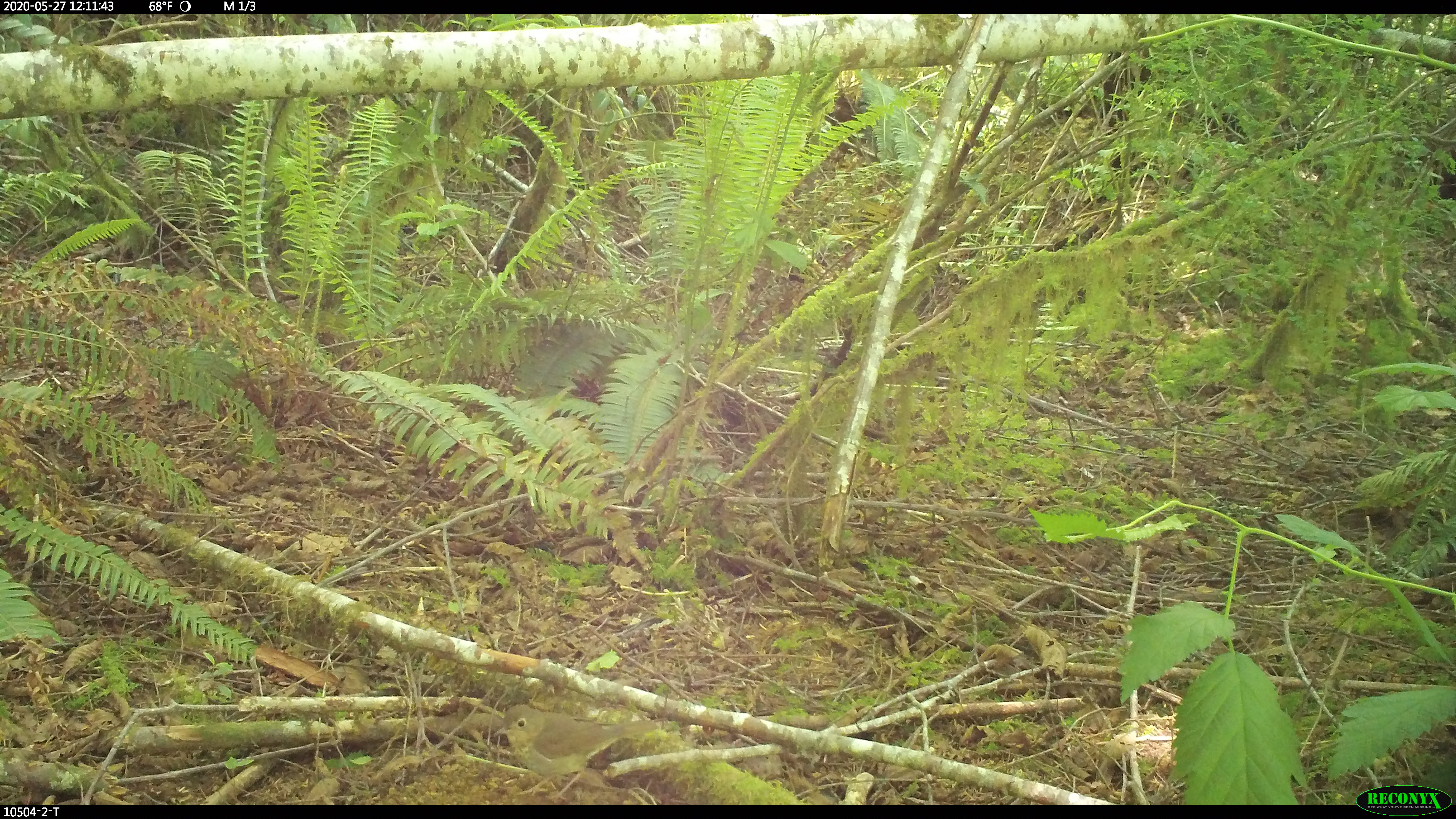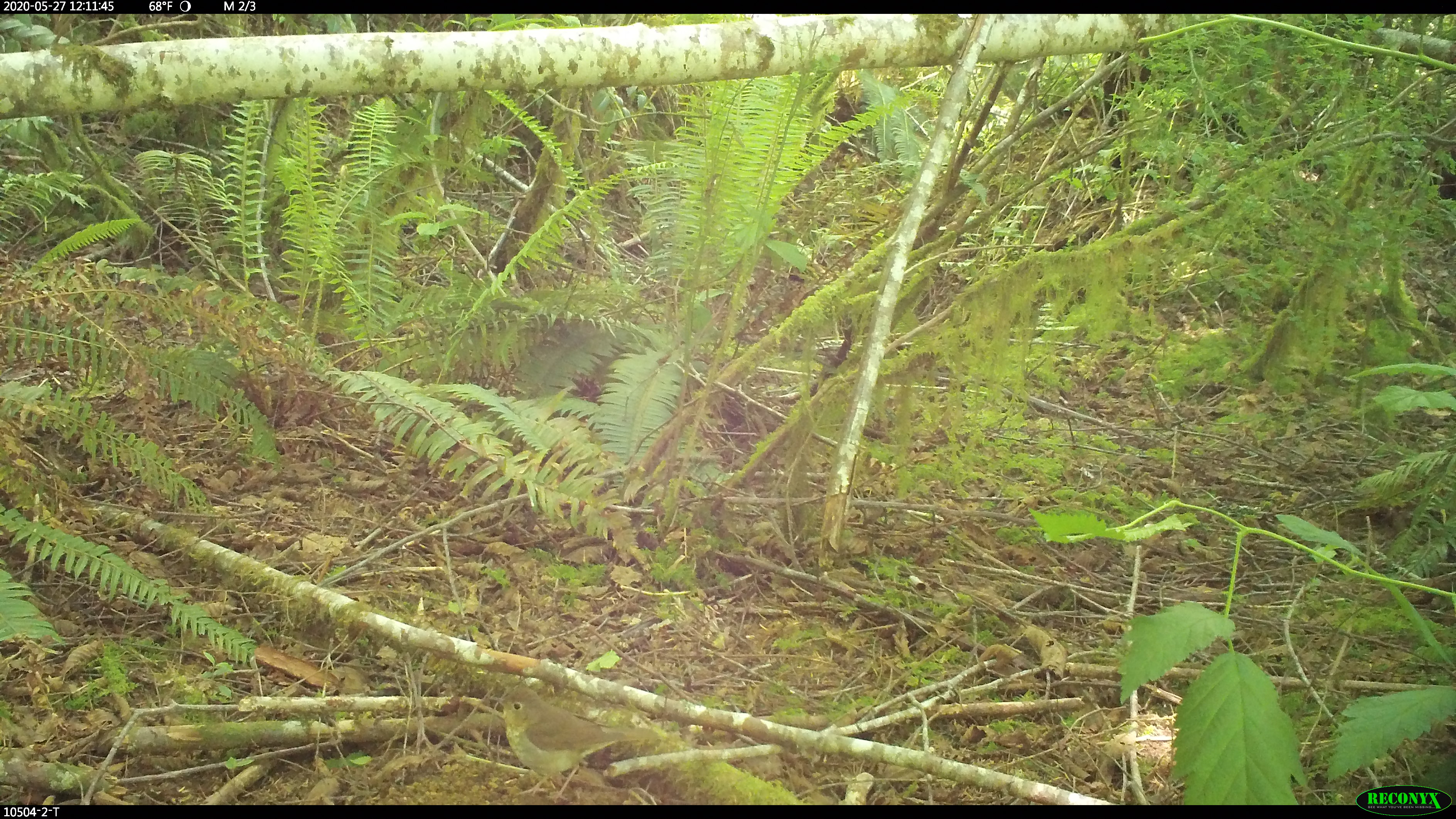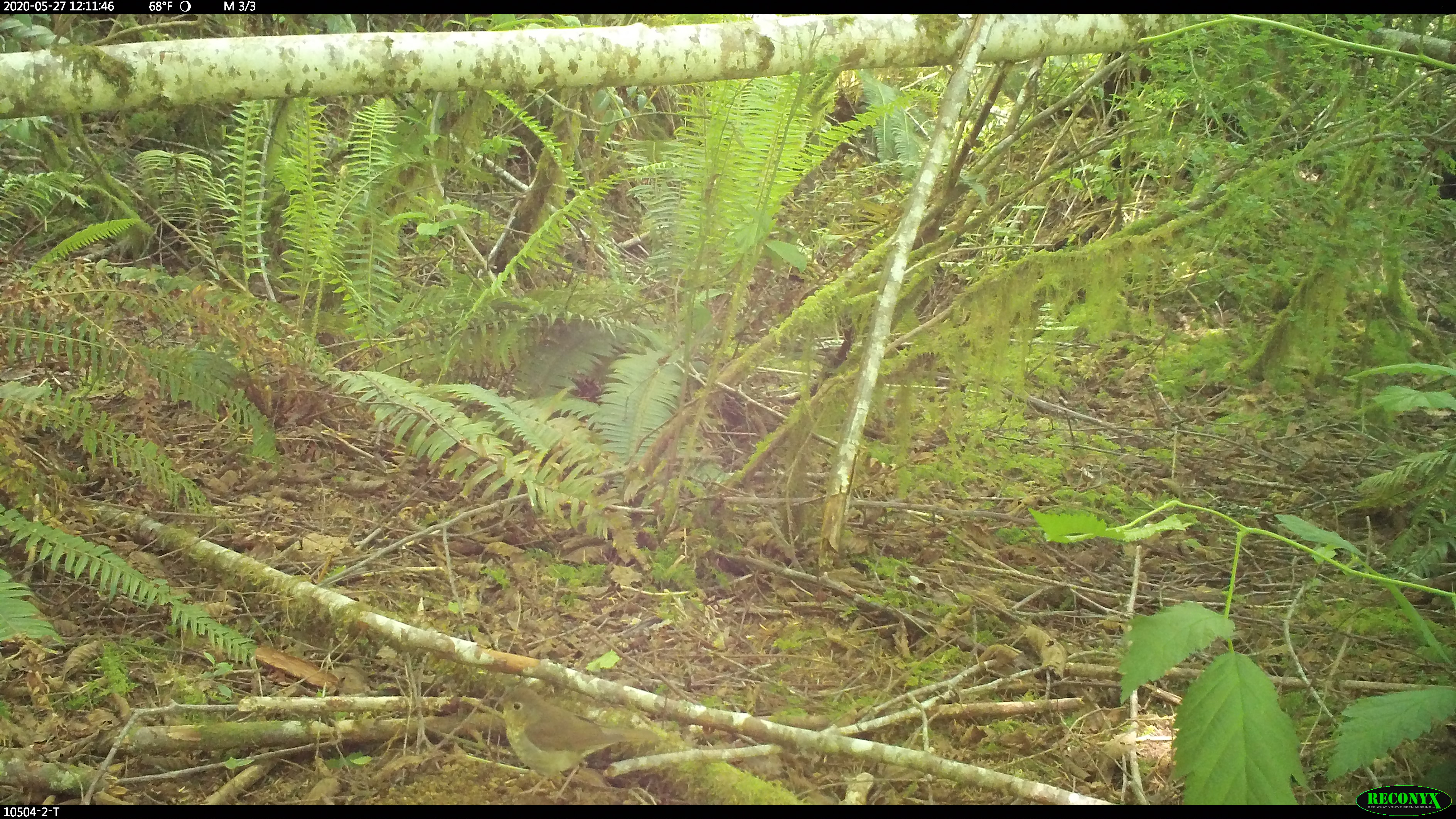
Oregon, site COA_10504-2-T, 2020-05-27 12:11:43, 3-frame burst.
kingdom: Animalia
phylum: Chordata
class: Aves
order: Passeriformes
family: Turdidae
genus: Catharus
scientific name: Catharus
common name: brown thrushes and nightingale-thrushes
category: catharus species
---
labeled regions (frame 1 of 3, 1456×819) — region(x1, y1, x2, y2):
catharus species: region(491, 702, 660, 777)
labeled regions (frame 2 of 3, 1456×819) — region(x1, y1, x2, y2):
catharus species: region(496, 687, 652, 780)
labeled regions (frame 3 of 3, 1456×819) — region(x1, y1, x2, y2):
catharus species: region(491, 686, 662, 782)